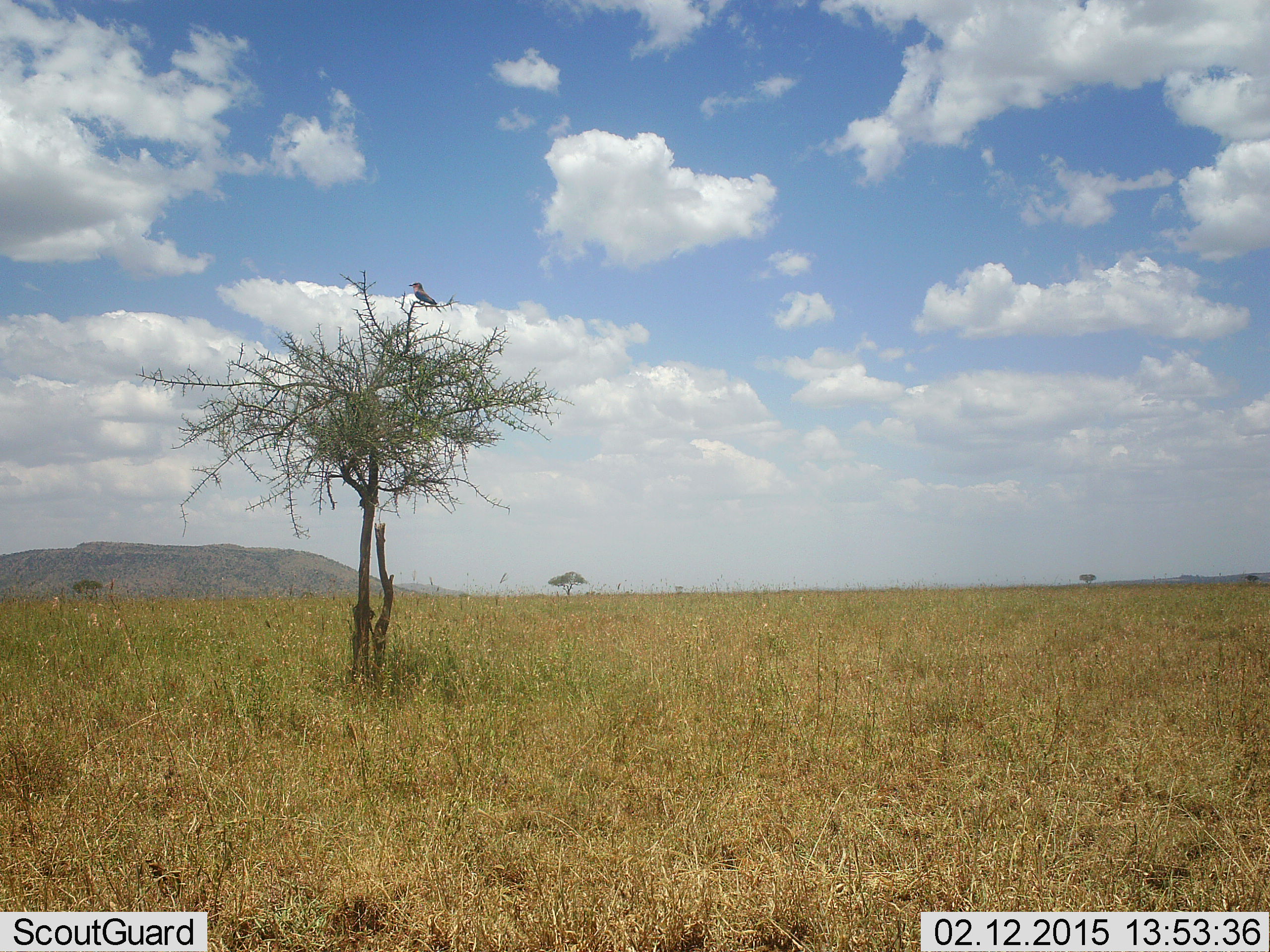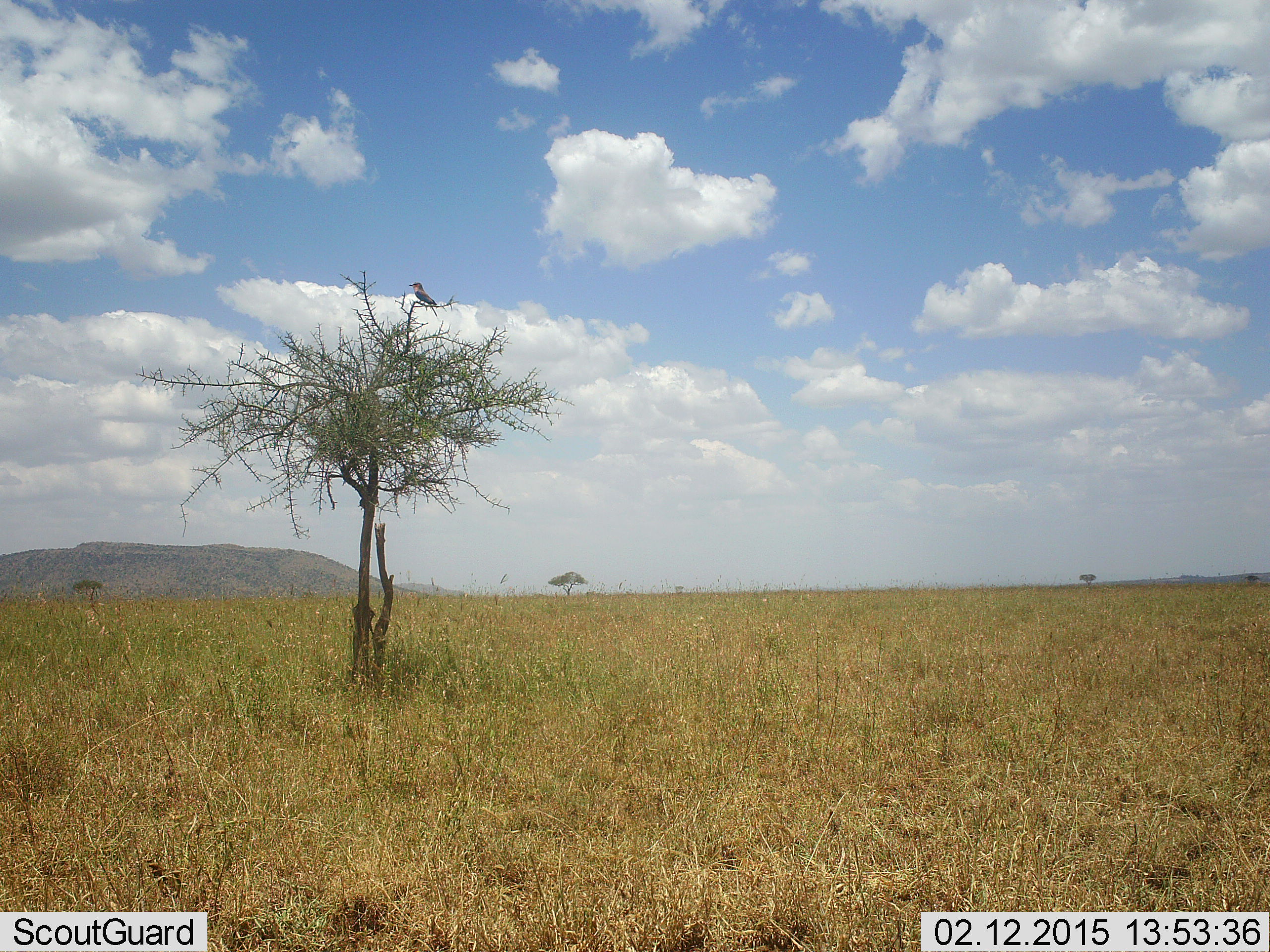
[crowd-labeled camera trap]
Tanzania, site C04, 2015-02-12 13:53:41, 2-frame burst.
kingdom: Animalia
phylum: Chordata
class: Aves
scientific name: Aves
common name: bird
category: otherbird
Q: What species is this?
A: Otherbird (bird) (Aves).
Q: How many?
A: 1.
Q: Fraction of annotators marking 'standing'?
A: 60%.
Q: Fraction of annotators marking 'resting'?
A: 30%.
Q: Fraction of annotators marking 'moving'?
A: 0%.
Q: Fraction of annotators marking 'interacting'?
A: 0%.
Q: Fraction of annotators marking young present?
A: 0%.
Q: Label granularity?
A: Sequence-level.